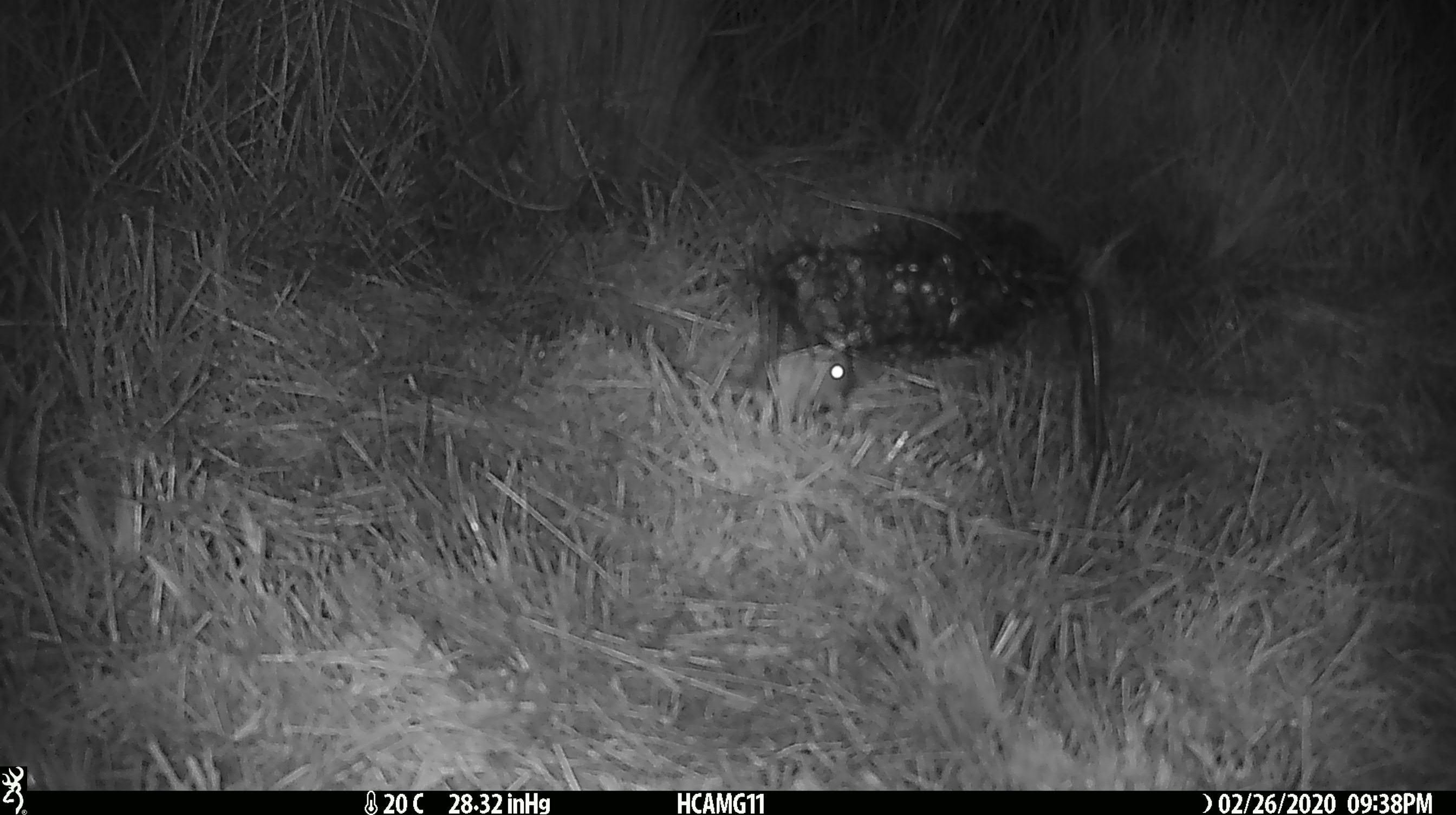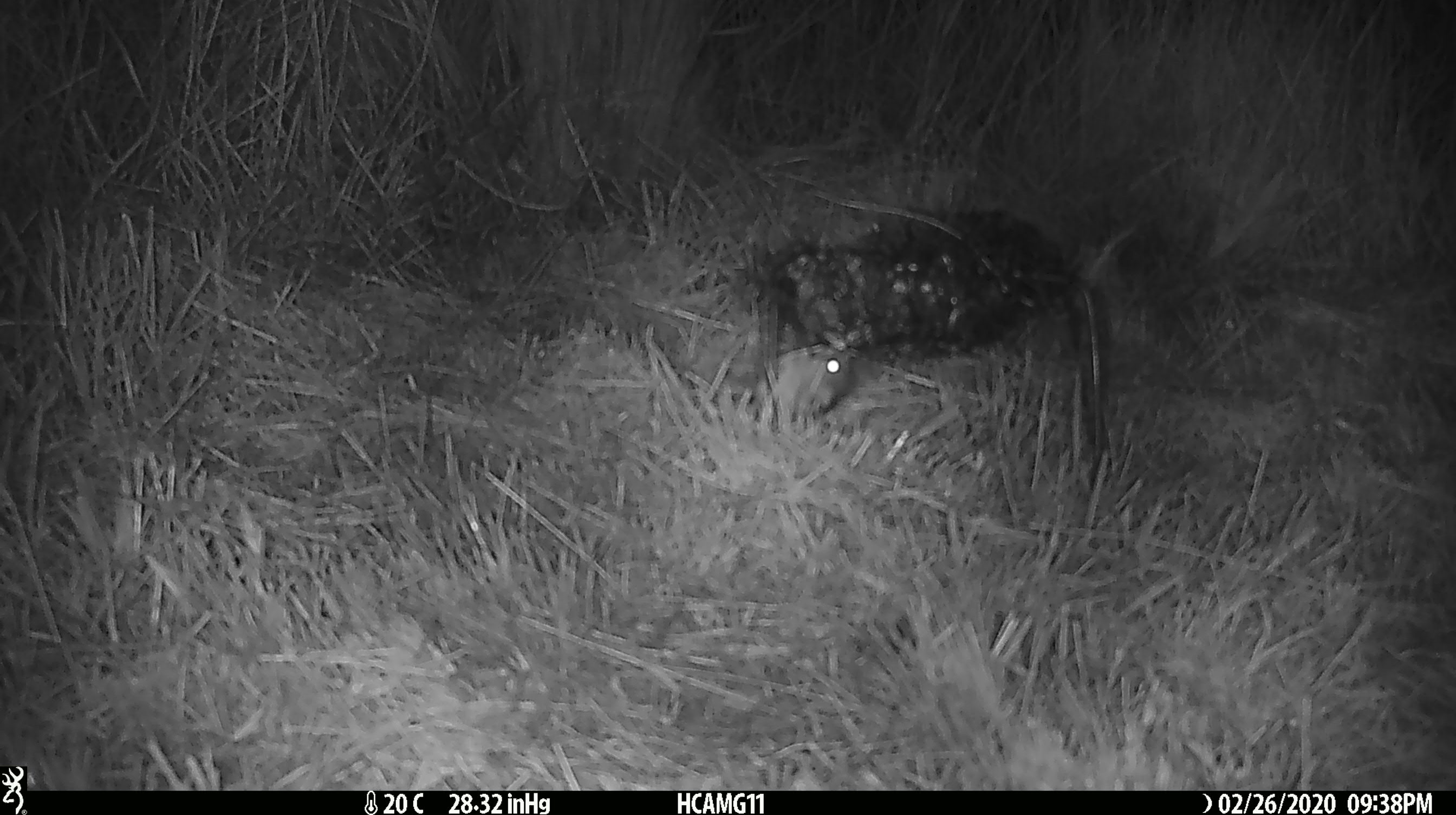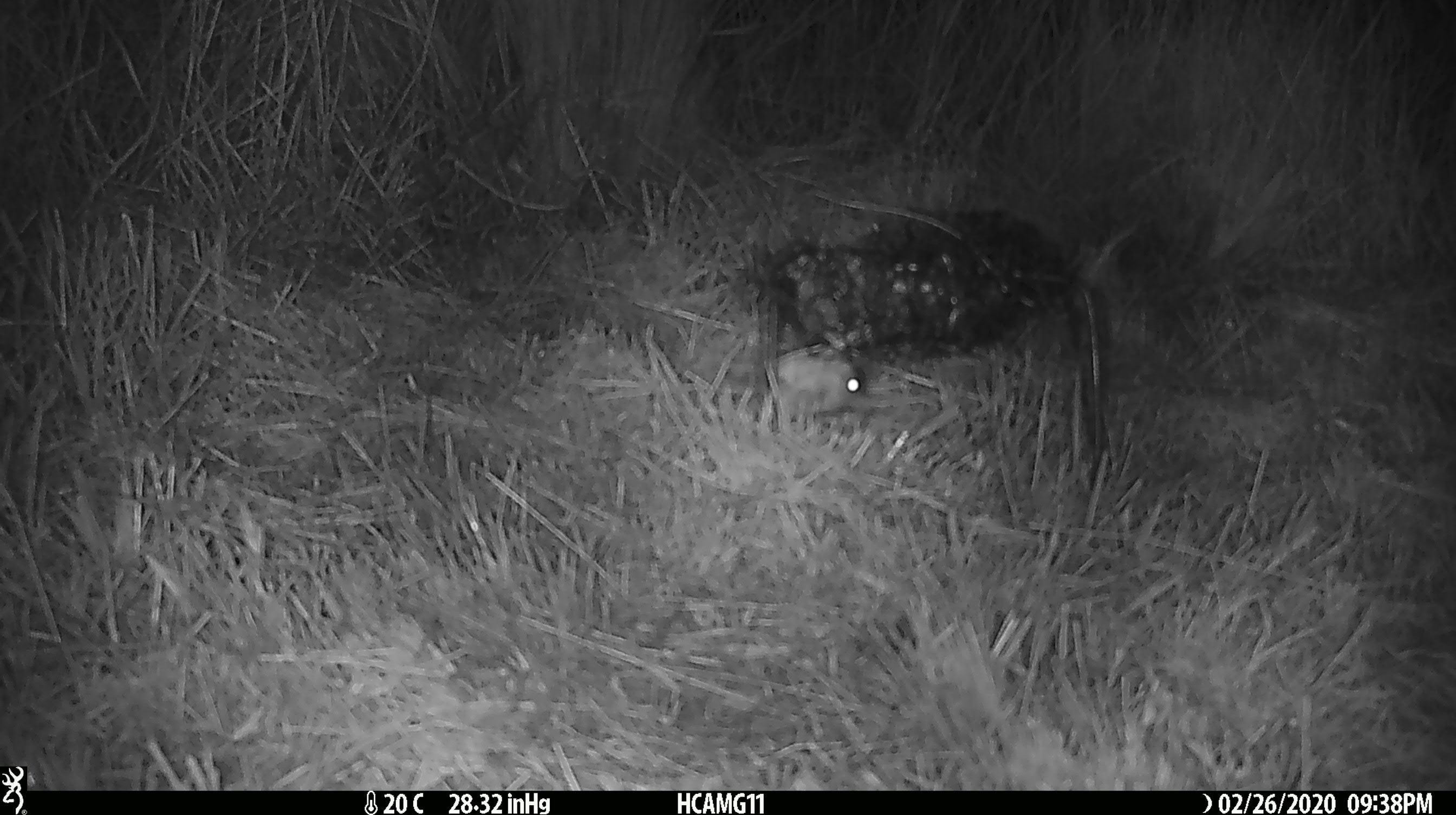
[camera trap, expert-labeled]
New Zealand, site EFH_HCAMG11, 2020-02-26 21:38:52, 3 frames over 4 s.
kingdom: Animalia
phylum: Chordata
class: Mammalia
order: Rodentia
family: Muridae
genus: Mus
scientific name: Mus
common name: mouse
Mouse (Mus).